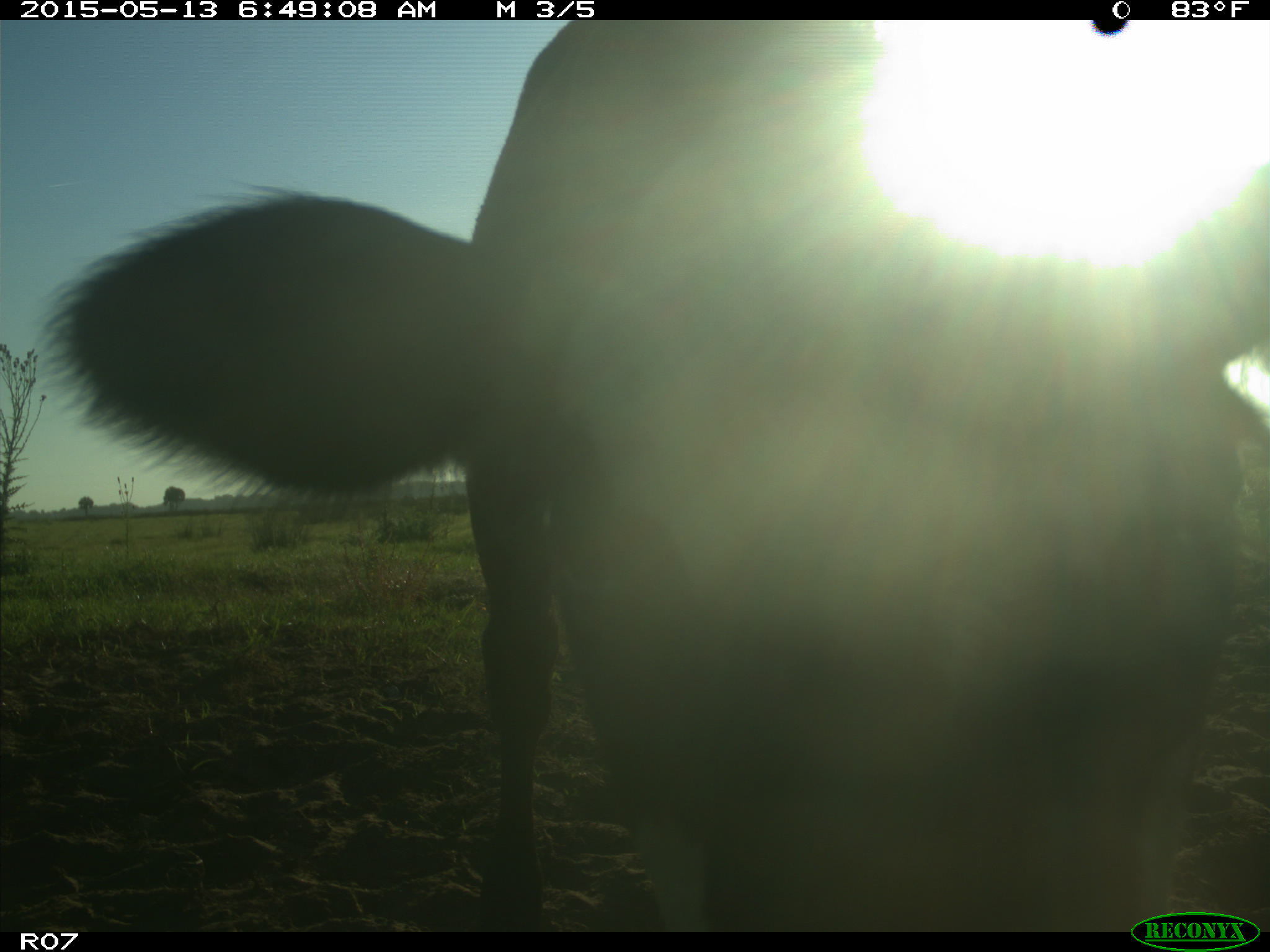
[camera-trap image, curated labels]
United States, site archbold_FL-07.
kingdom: Animalia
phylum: Chordata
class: Mammalia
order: Artiodactyla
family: Bovidae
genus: Bos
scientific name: Bos taurus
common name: domestic cow